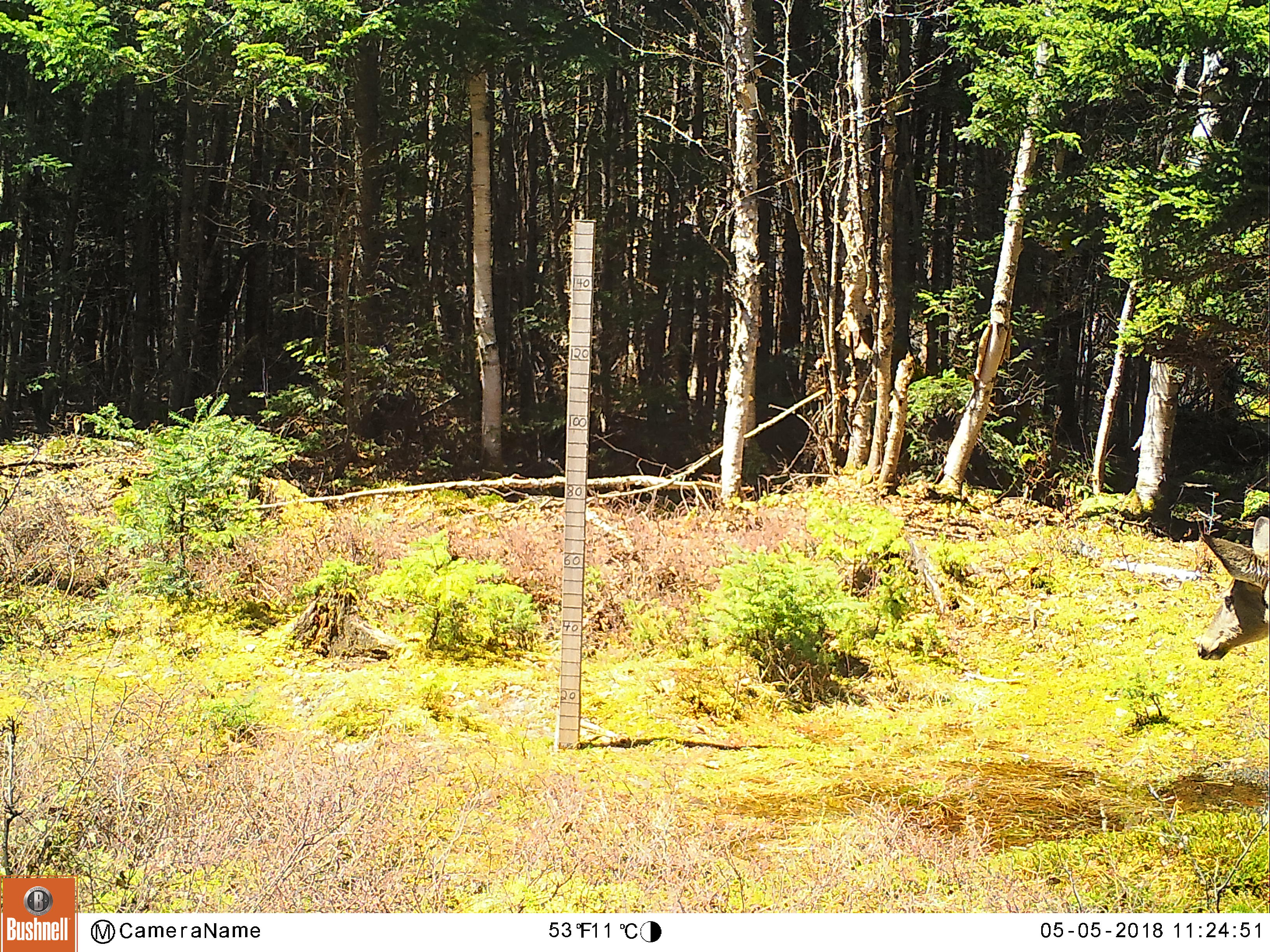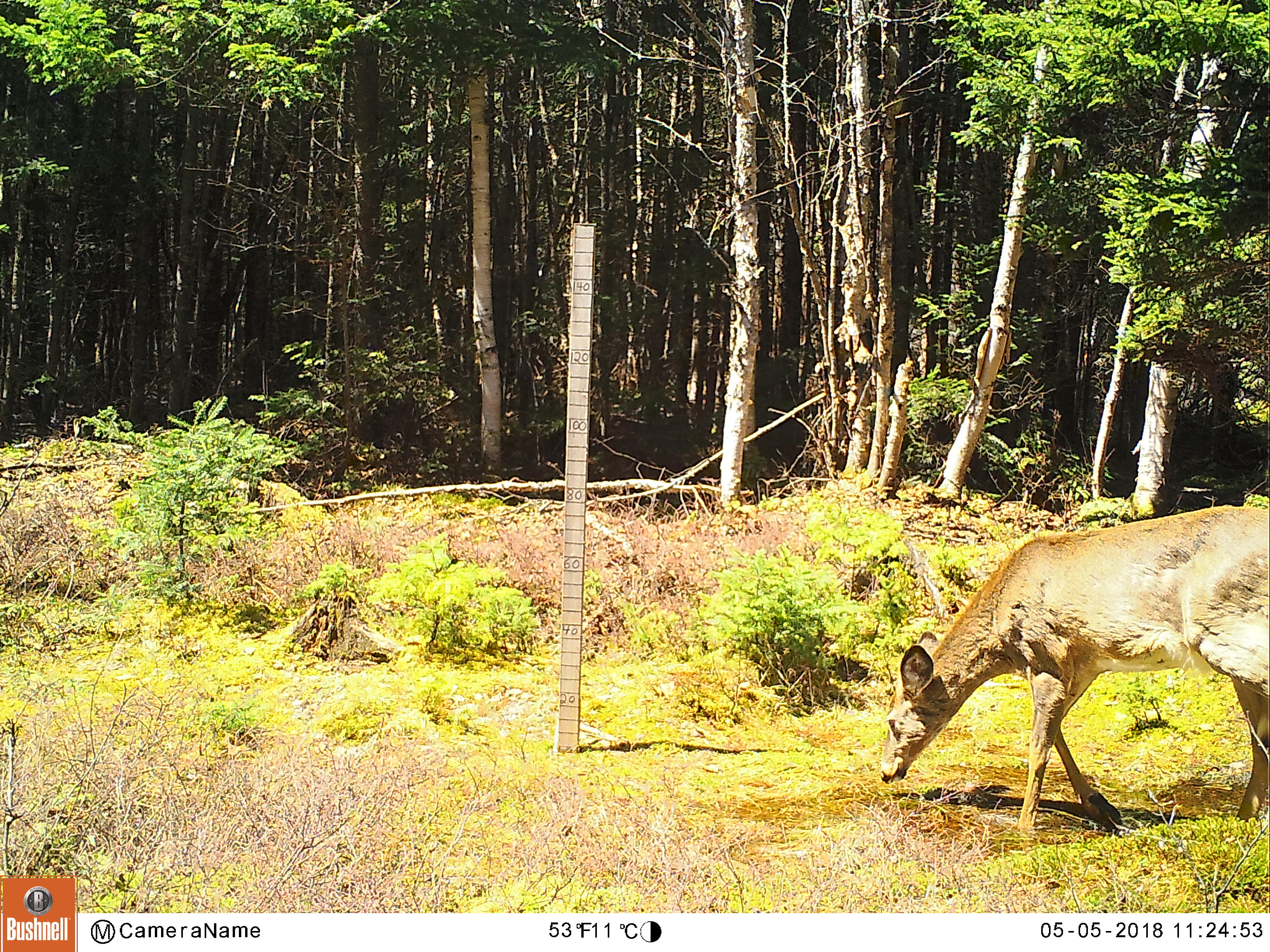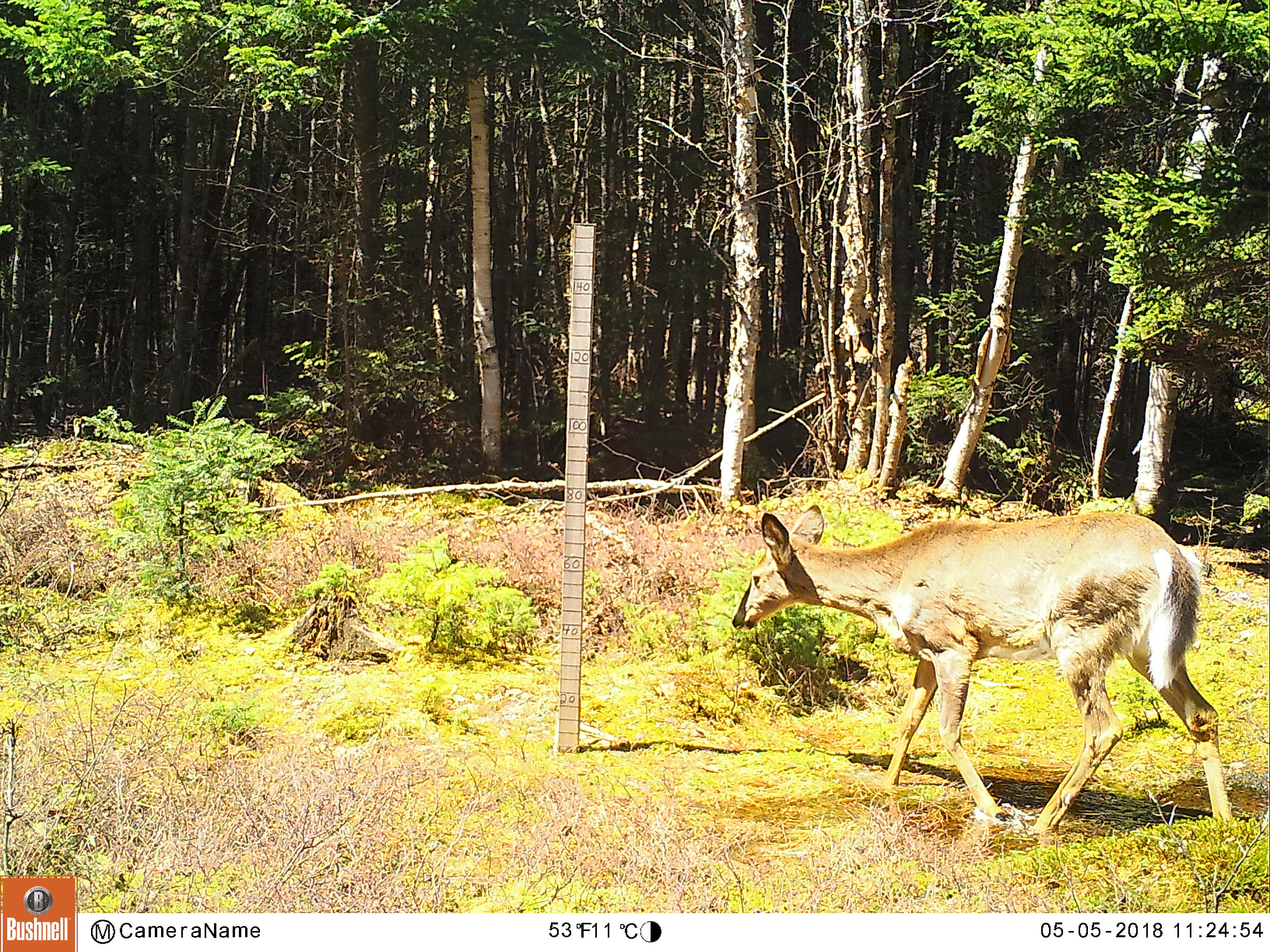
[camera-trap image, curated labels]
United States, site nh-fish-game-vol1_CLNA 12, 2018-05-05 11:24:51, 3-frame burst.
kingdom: Animalia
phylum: Chordata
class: Mammalia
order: Artiodactyla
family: Cervidae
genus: Odocoileus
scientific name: Odocoileus virginianus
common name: white-tailed deer